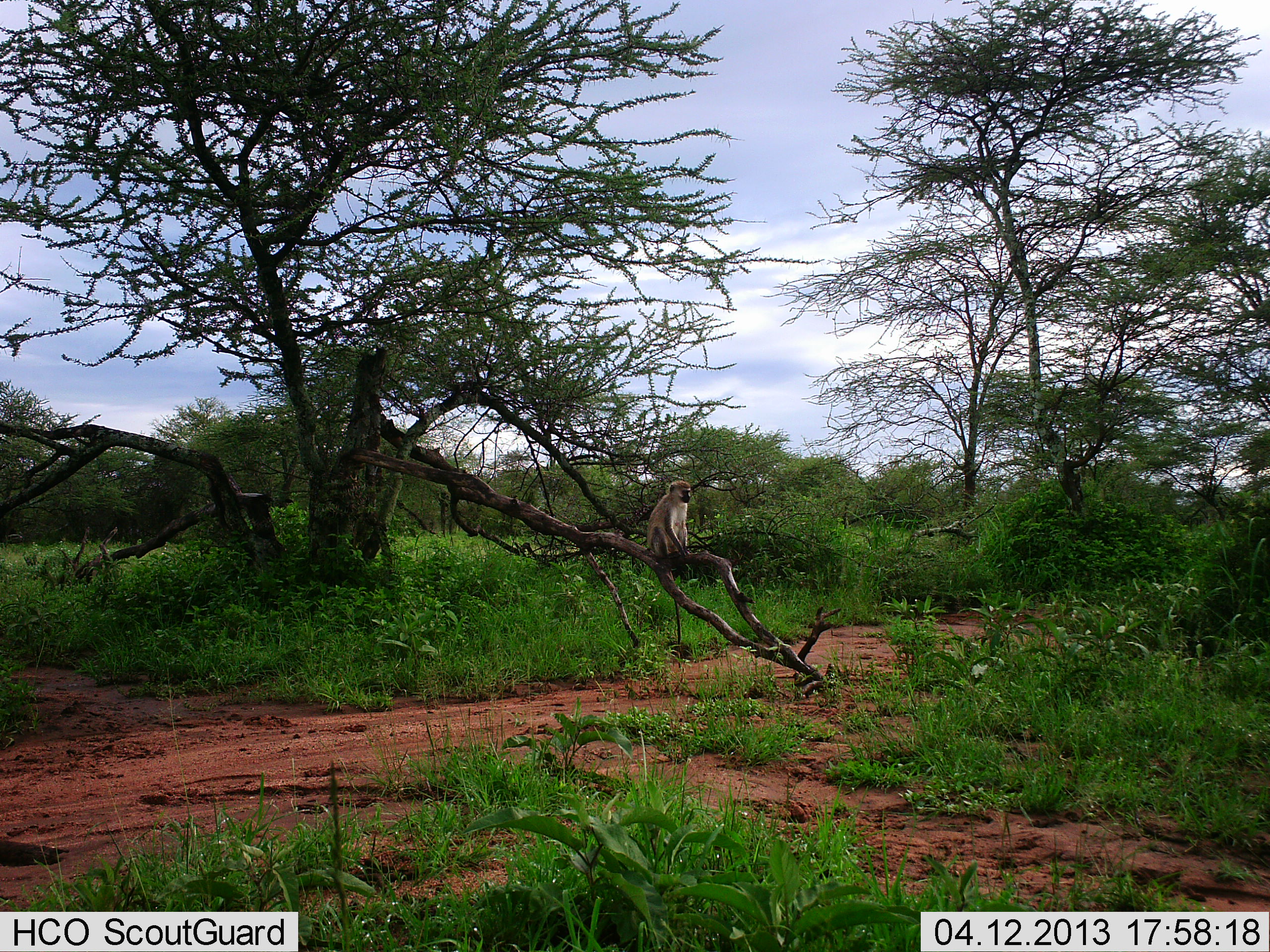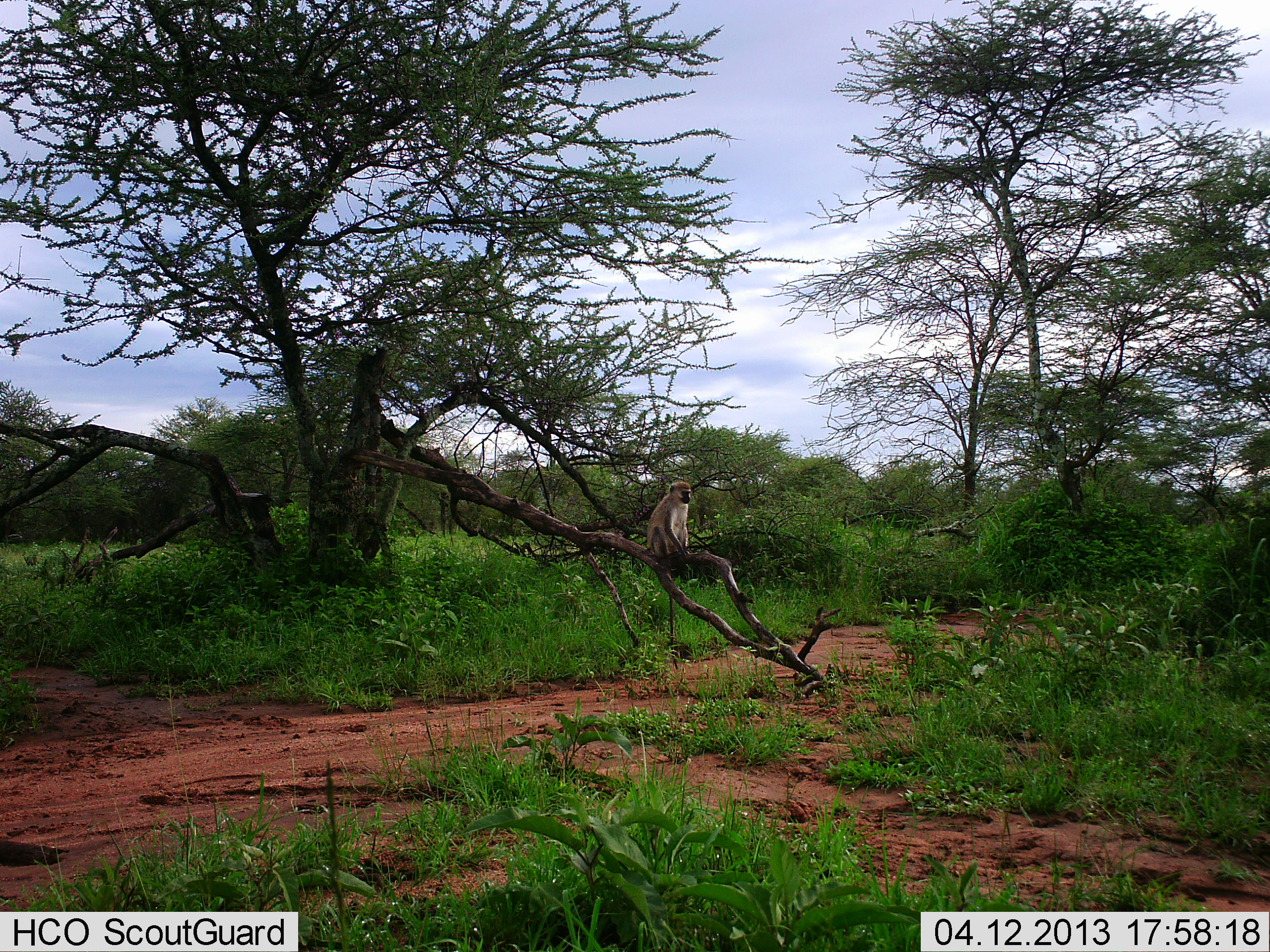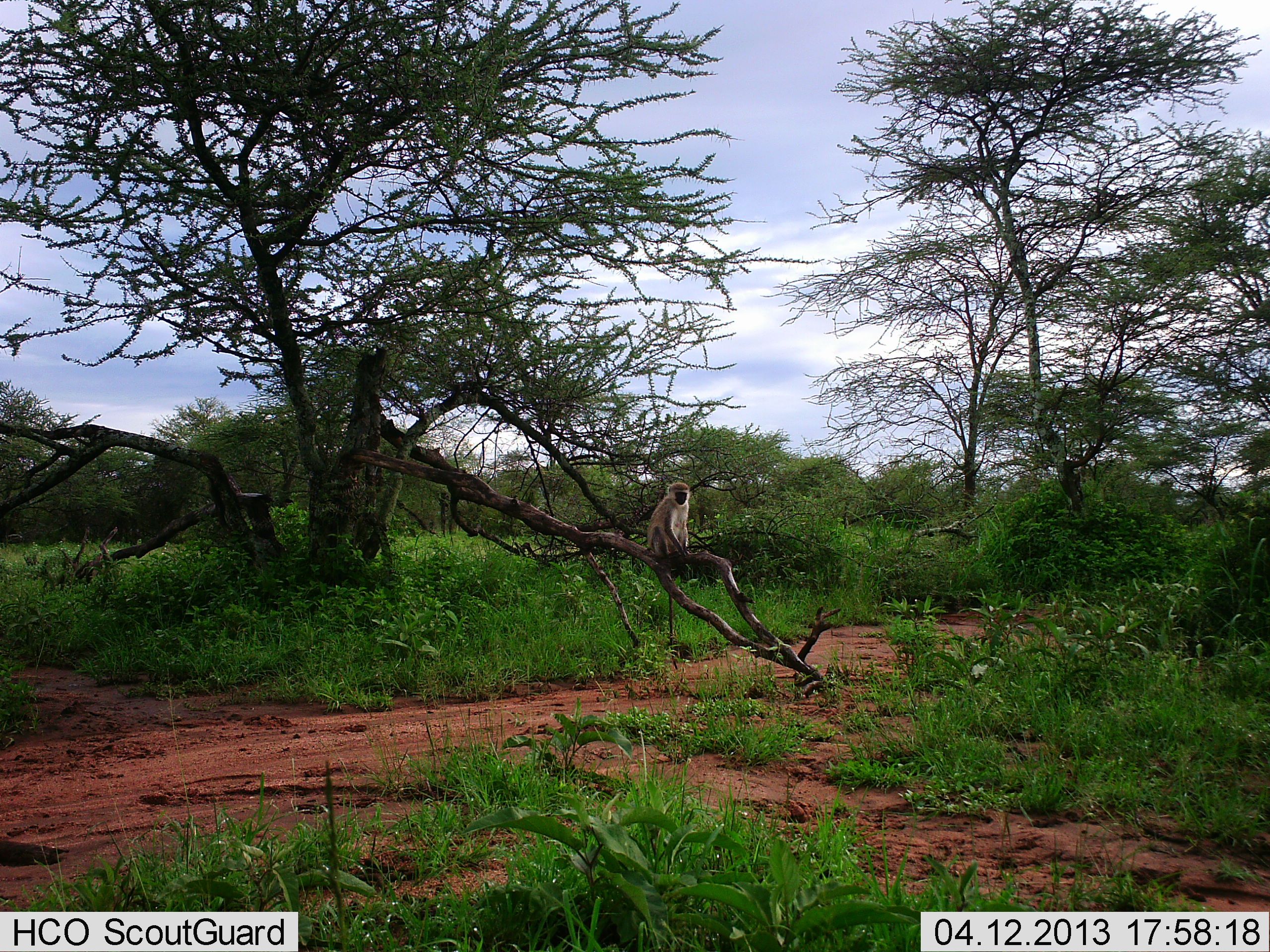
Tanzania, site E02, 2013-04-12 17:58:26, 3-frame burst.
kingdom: Animalia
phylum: Chordata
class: Mammalia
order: Primates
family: Cercopithecidae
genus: Chlorocebus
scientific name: Chlorocebus pygerythrus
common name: vervet monkey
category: monkeyvervet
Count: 1.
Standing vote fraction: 15%.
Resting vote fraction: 92%.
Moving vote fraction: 0%.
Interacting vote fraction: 0%.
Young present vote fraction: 0%.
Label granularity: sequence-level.